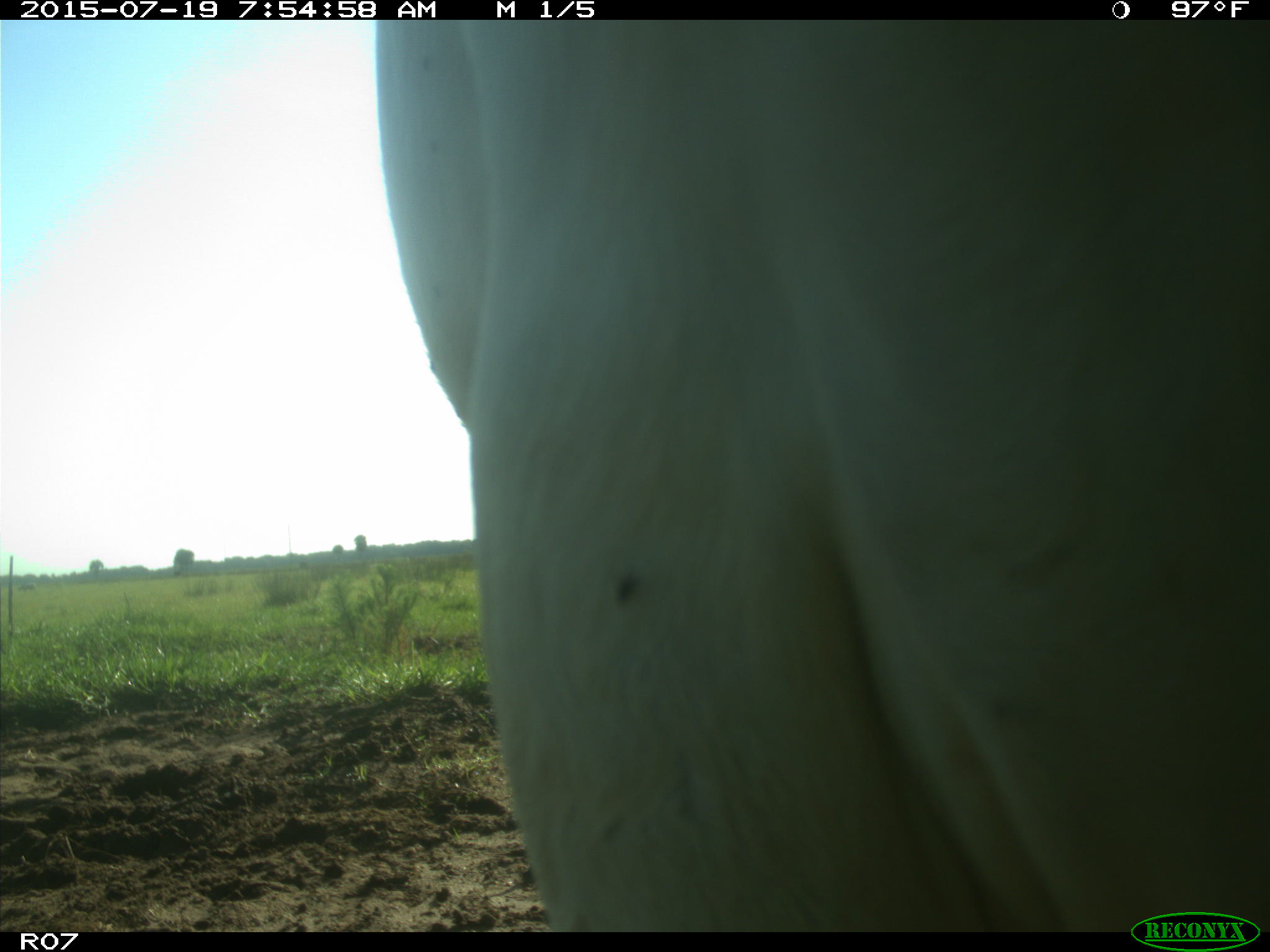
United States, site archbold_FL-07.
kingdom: Animalia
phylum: Chordata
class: Mammalia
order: Artiodactyla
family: Bovidae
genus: Bos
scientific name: Bos taurus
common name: domestic cow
Bos taurus (domestic cow).